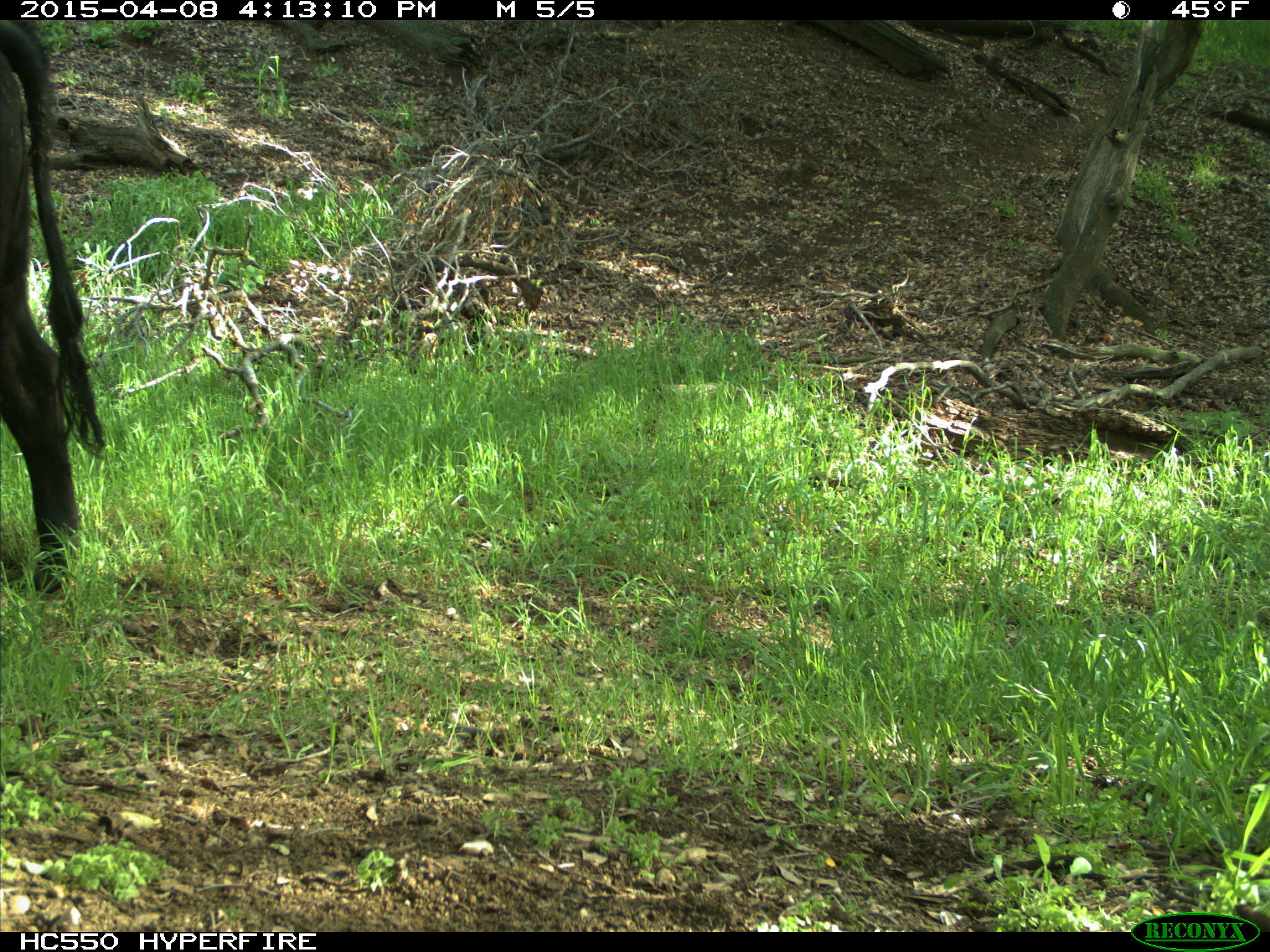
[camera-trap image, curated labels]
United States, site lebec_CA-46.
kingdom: Animalia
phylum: Chordata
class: Mammalia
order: Artiodactyla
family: Bovidae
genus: Bos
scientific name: Bos taurus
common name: domestic cow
Bos taurus (domestic cow).